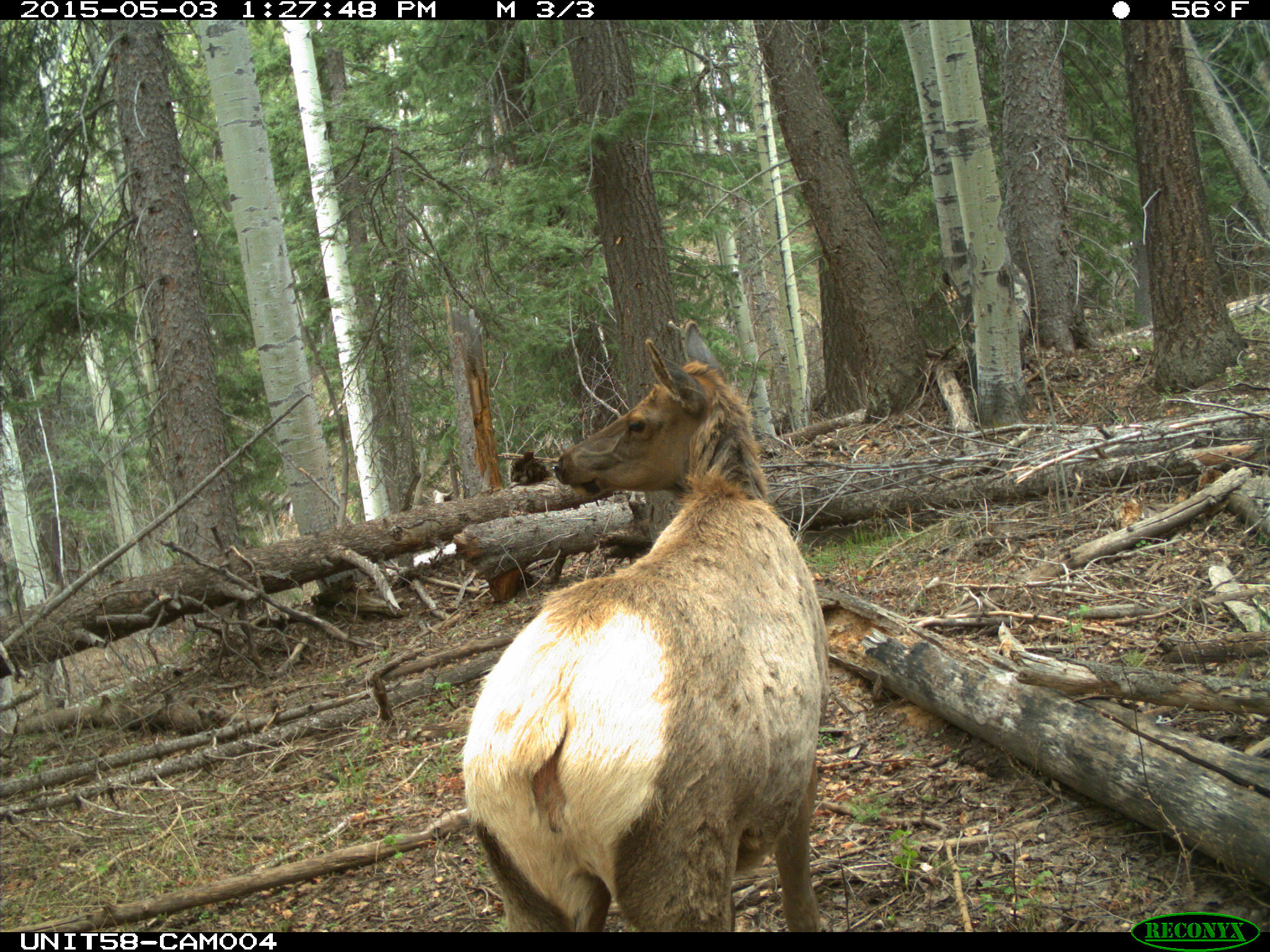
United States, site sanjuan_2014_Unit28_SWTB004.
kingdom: Animalia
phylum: Chordata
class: Mammalia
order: Artiodactyla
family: Cervidae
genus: Cervus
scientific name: Cervus elaphus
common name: red deer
Cervus elaphus (red deer).